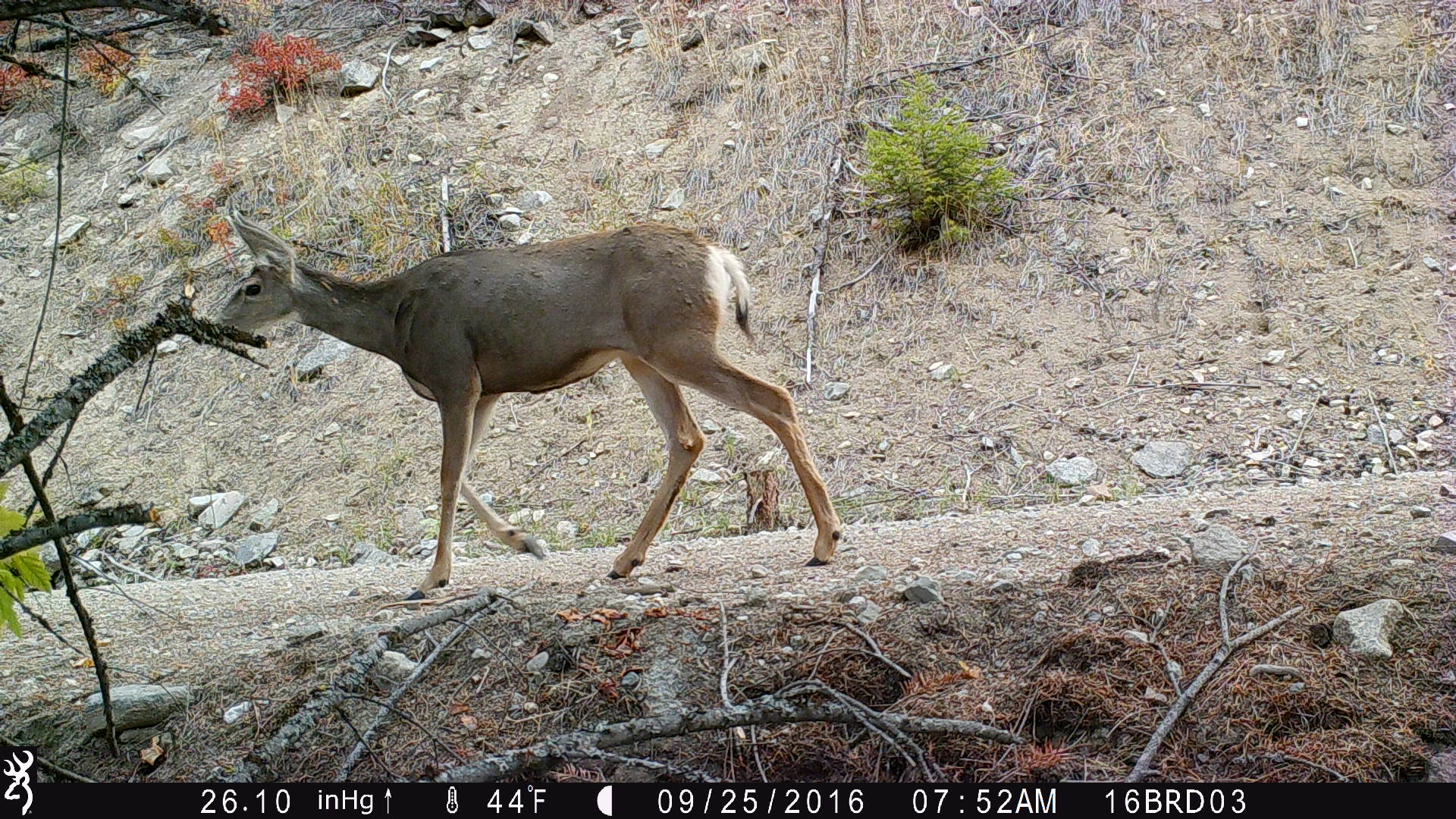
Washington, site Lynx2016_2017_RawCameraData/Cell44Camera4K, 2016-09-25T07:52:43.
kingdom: Animalia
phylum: Chordata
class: Mammalia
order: Artiodactyla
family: Cervidae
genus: Odocoileus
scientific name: Odocoileus hemionus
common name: mule deer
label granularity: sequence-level